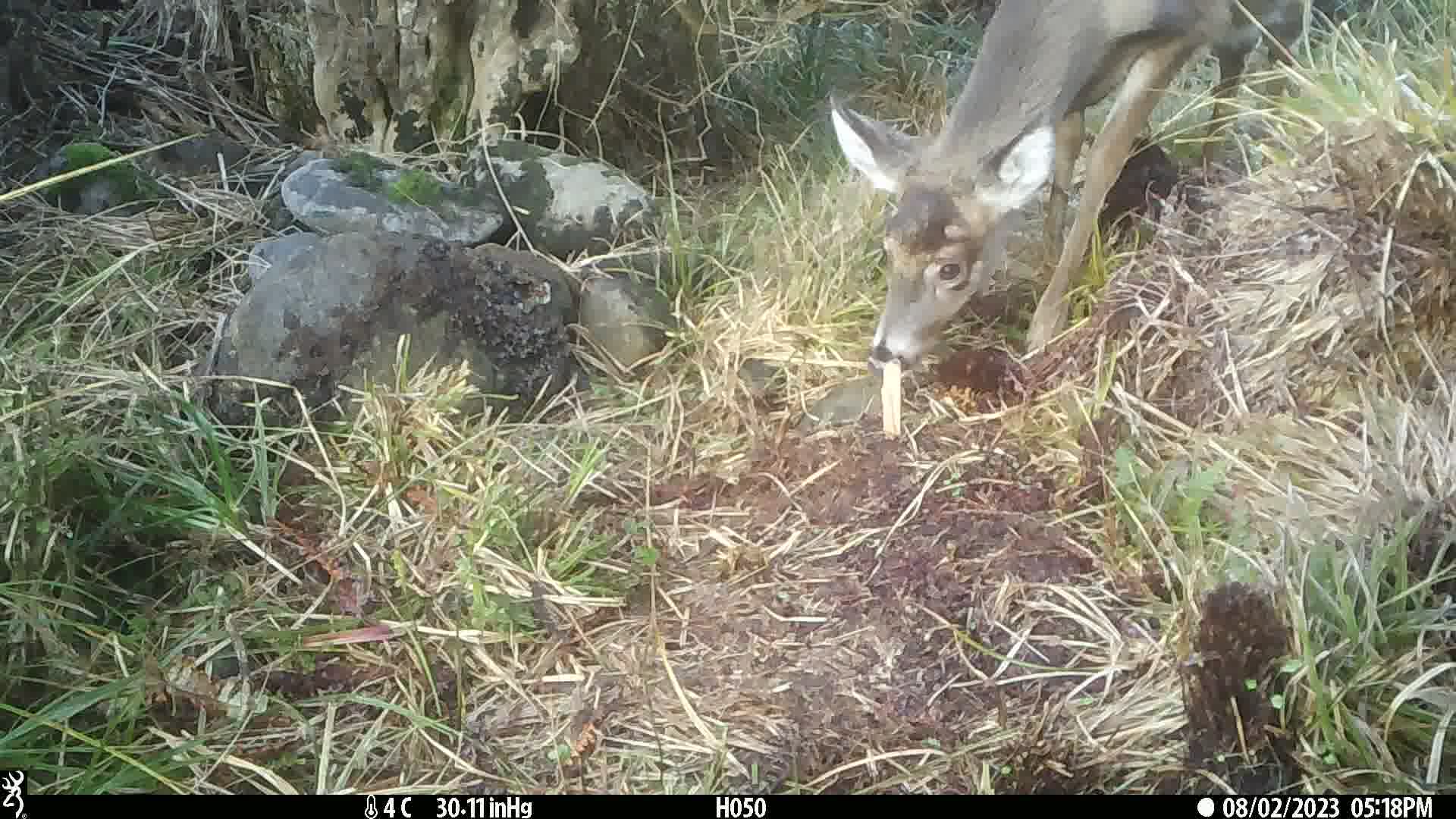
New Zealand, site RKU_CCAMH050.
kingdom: Animalia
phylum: Chordata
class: Mammalia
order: Artiodactyla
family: Cervidae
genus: Odocoileus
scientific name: Odocoileus virginianus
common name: white-tailed deer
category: white tailed deer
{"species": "white tailed deer (white-tailed deer) (Odocoileus virginianus)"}